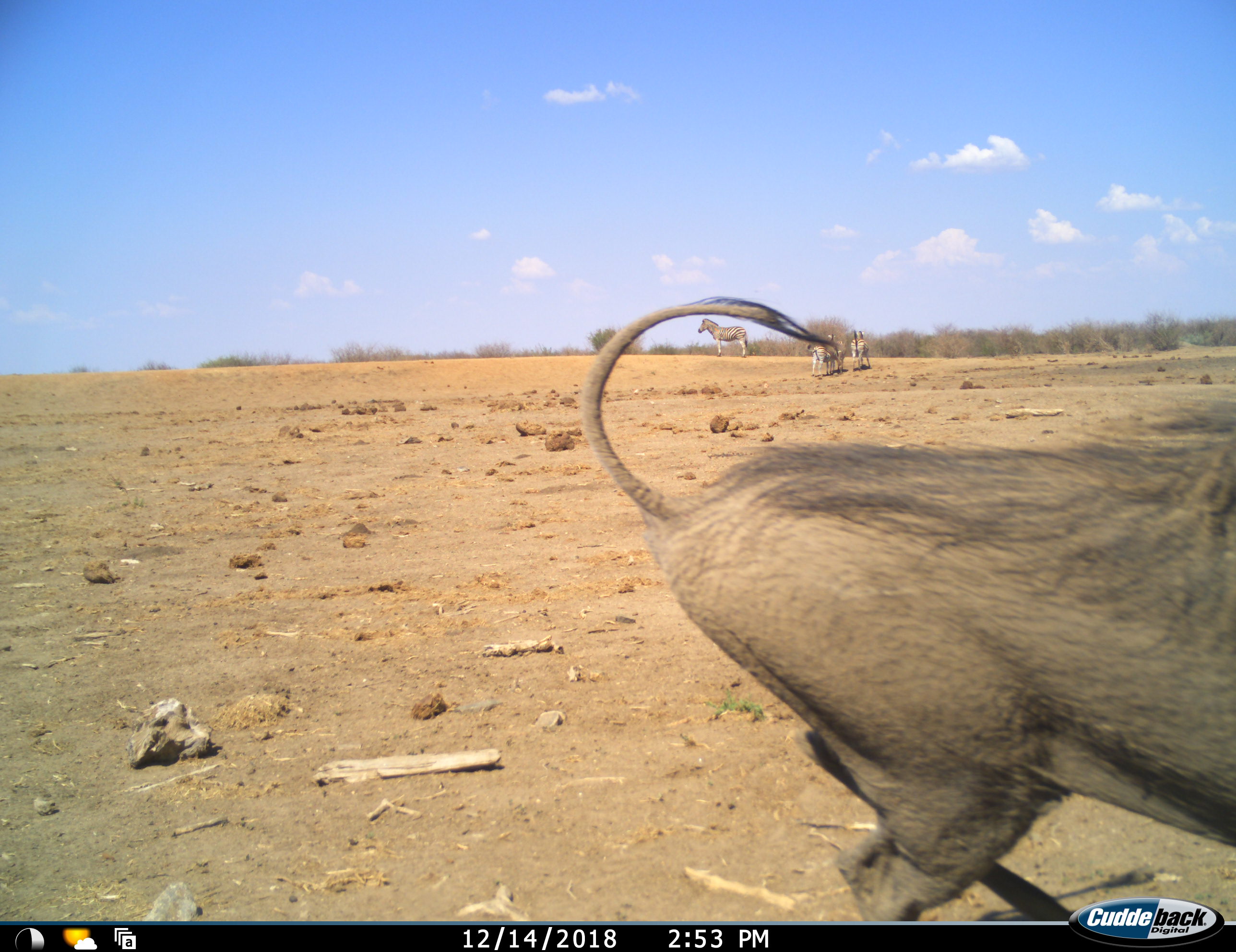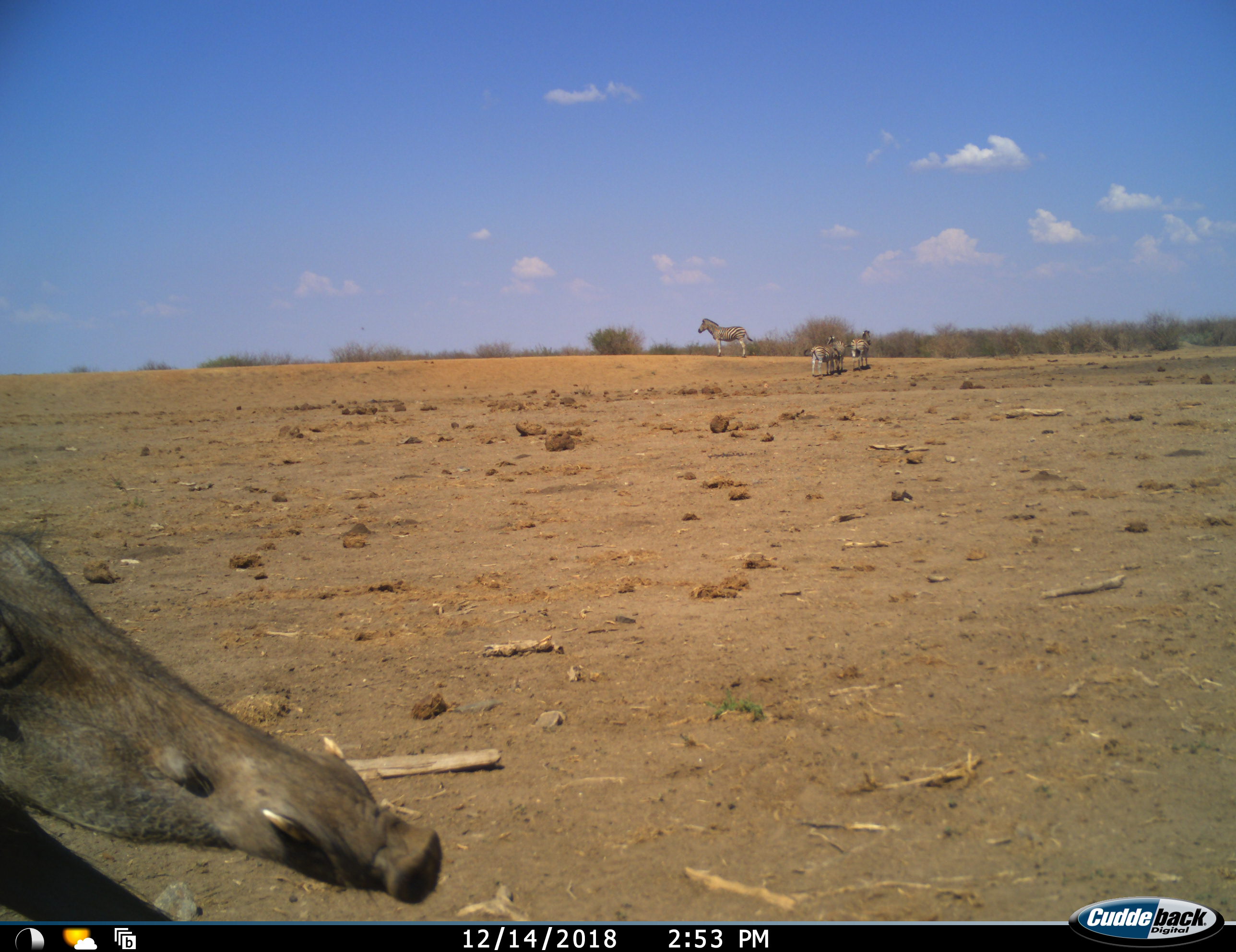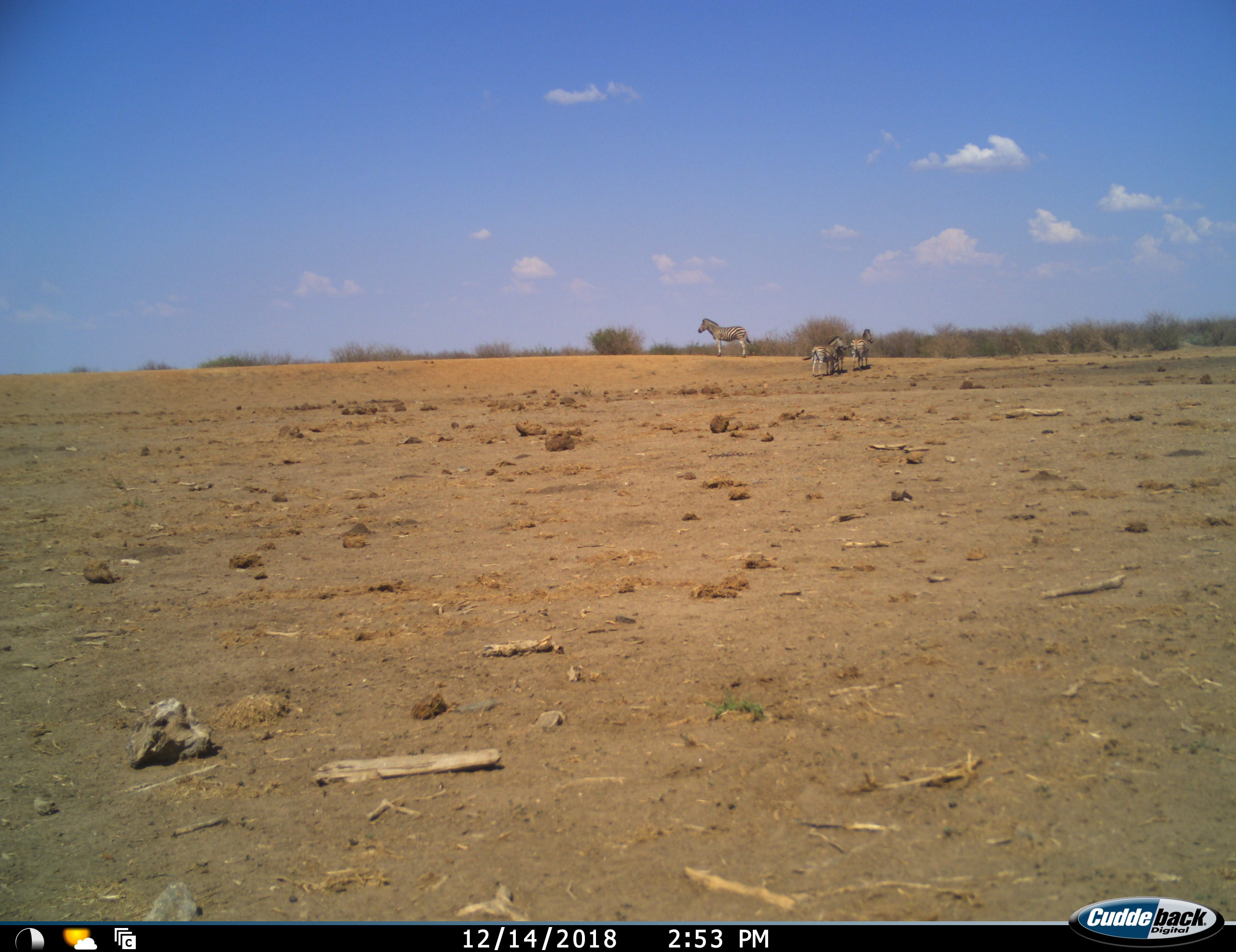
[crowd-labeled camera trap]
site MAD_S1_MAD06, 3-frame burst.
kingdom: Animalia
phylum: Chordata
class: Mammalia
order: Artiodactyla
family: Suidae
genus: Phacochoerus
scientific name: Phacochoerus africanus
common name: warthog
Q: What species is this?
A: Warthog (Phacochoerus africanus).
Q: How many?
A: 1.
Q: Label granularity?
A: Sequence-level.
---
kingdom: Animalia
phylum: Chordata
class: Mammalia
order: Perissodactyla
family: Equidae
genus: Equus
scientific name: Equus quagga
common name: plains zebra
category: zebraplains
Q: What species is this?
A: Zebraplains (plains zebra) (Equus quagga).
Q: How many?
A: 4.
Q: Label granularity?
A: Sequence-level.